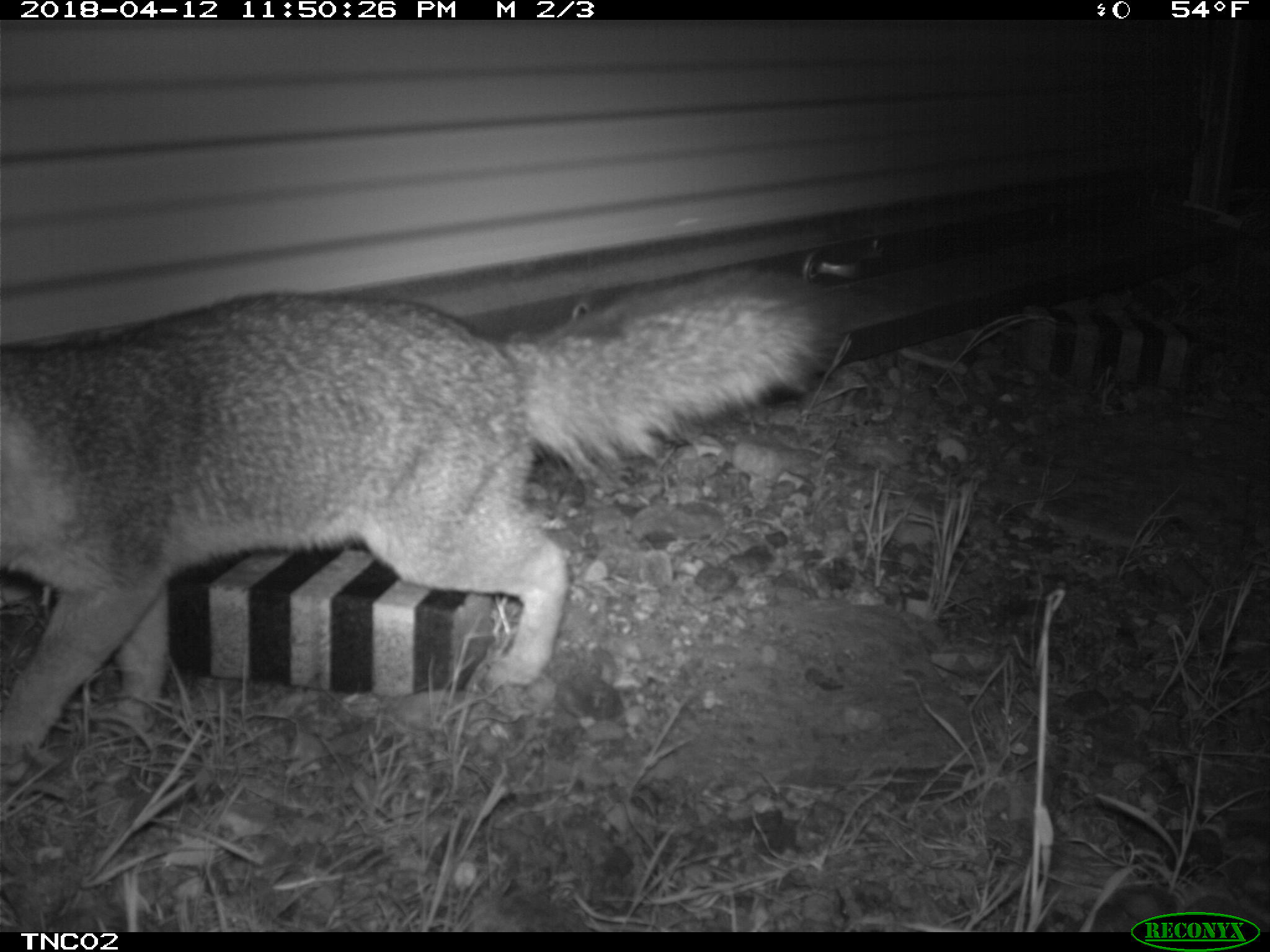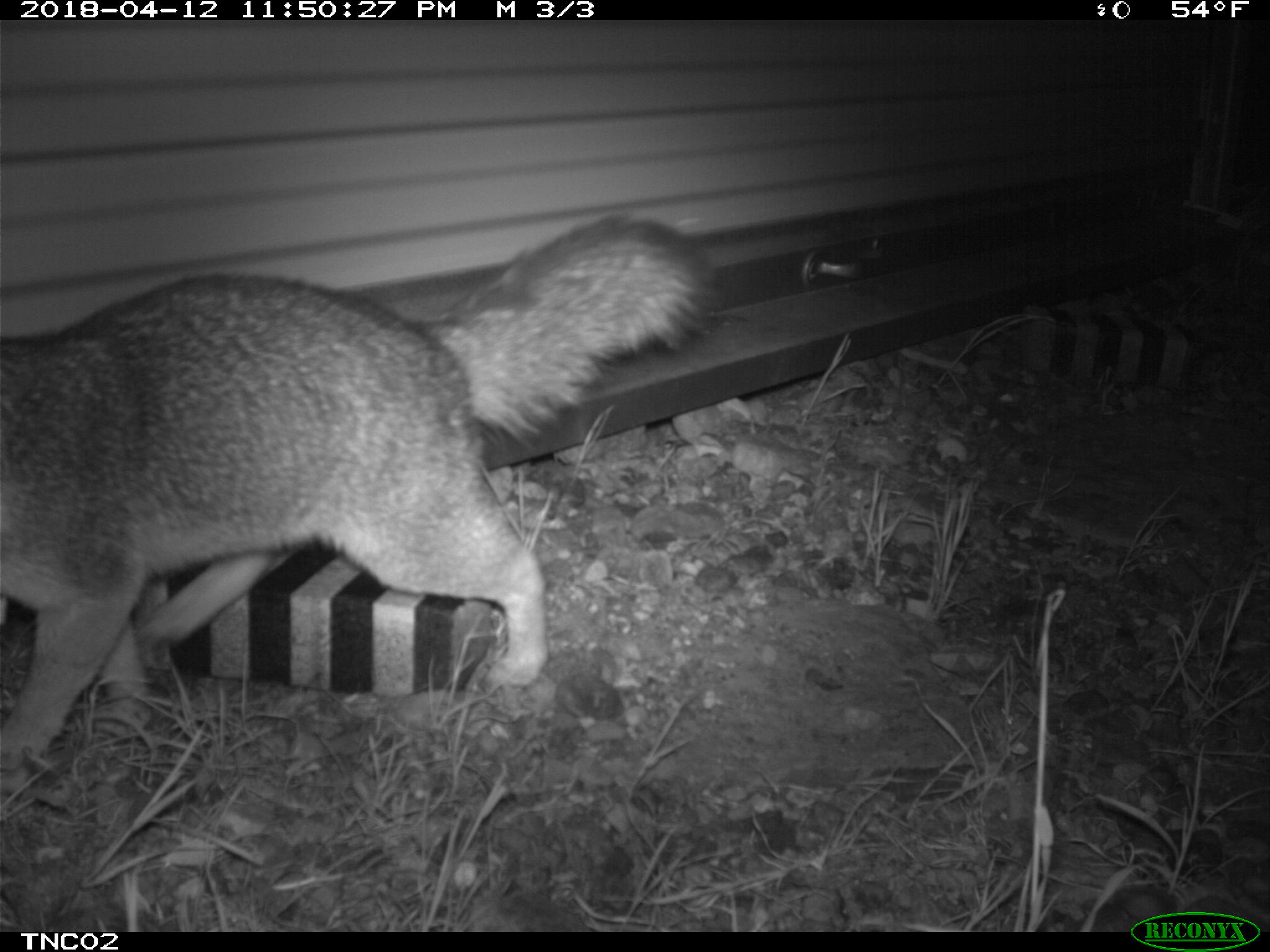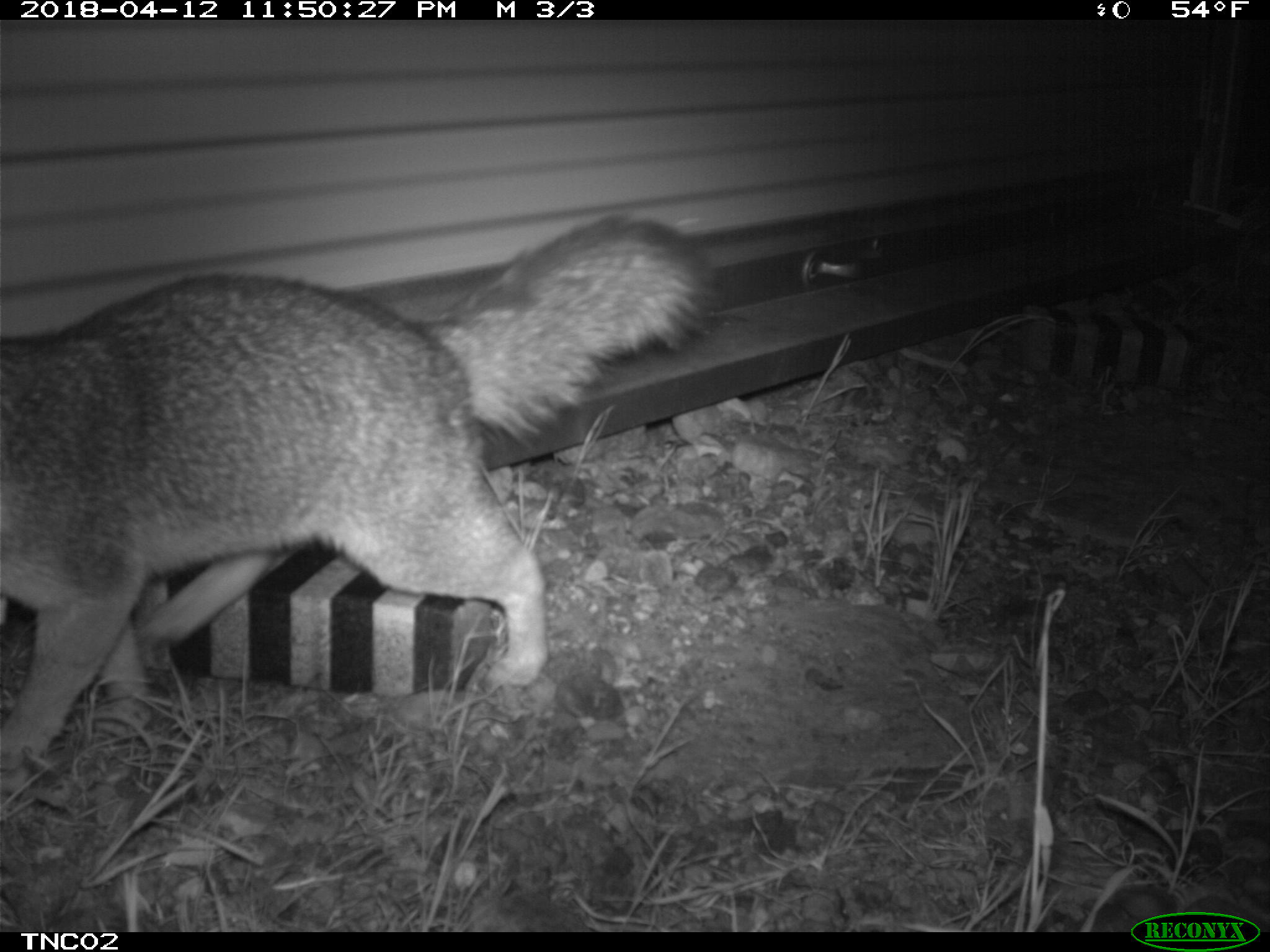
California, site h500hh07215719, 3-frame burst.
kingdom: Animalia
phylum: Chordata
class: Mammalia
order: Carnivora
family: Canidae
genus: Urocyon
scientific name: Urocyon littoralis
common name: island fox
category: fox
Fox (island fox) (Urocyon littoralis).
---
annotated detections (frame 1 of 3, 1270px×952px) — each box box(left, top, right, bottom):
fox: box(0, 267, 837, 784)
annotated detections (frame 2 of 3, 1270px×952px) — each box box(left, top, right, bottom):
fox: box(0, 214, 719, 791)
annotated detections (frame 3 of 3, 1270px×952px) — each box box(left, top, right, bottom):
fox: box(0, 213, 724, 783)